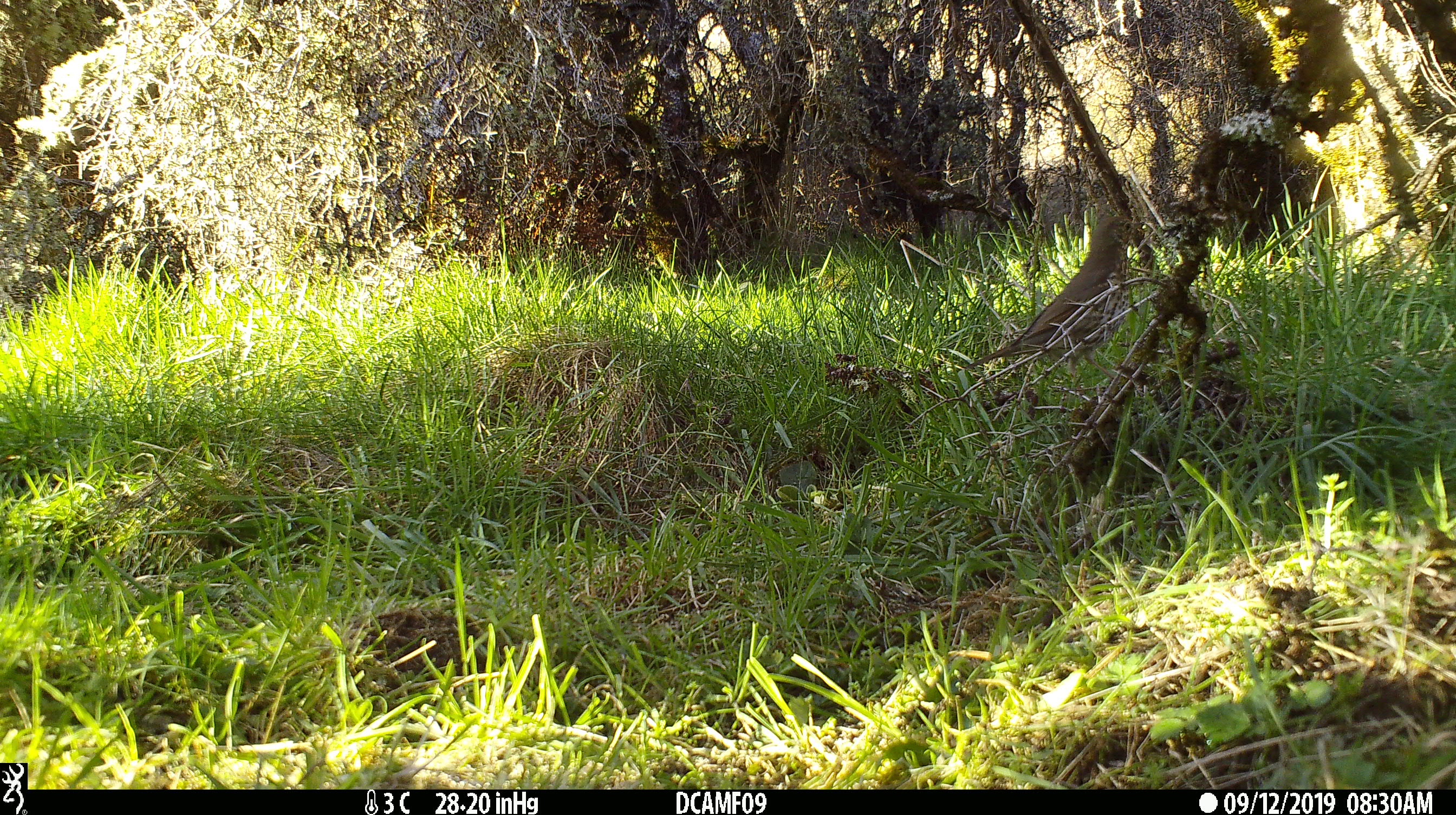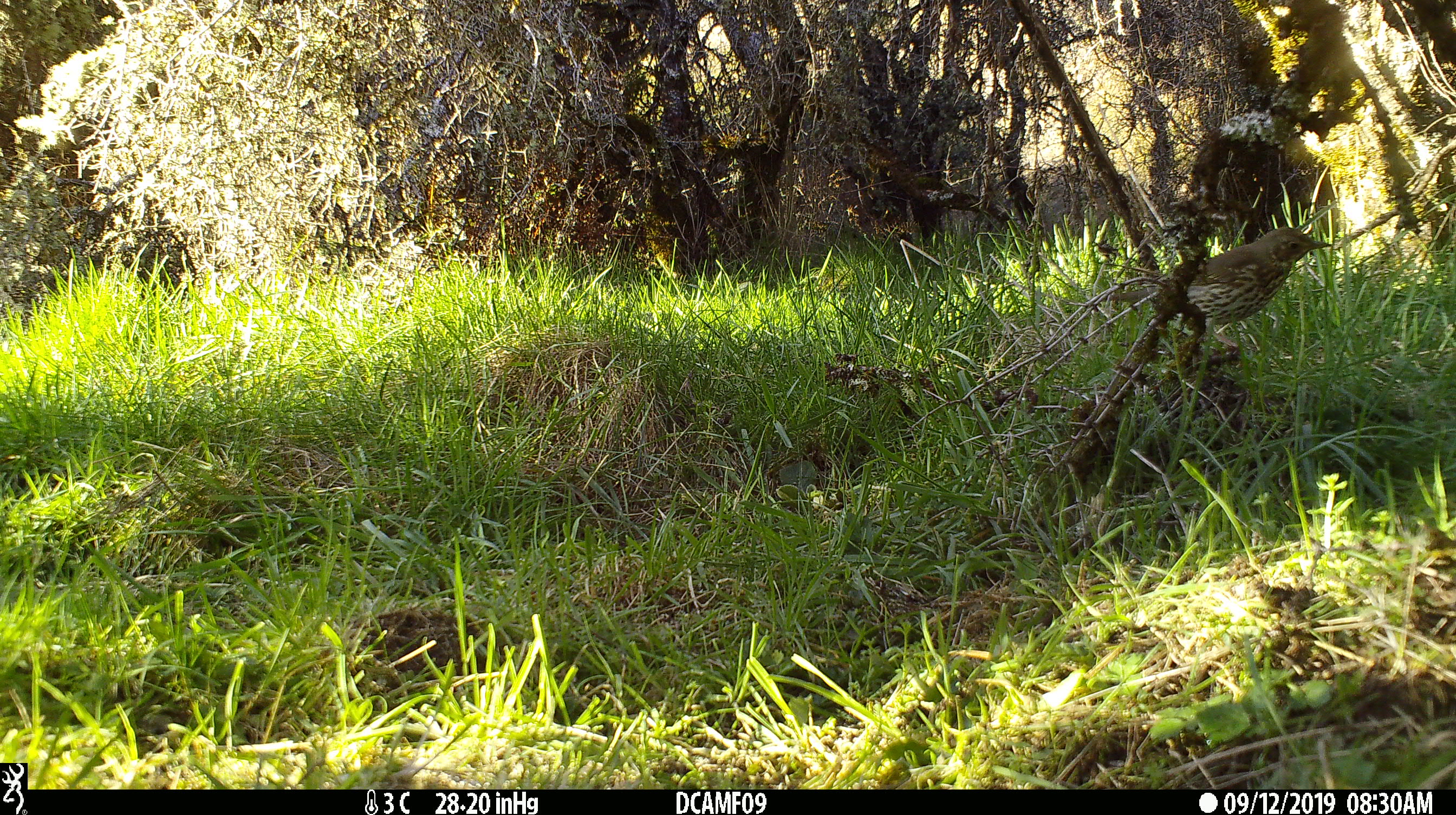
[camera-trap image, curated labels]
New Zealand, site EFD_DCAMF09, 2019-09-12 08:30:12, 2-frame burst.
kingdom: Animalia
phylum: Chordata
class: Aves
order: Passeriformes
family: Turdidae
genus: Turdus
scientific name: Turdus philomelos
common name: song thrush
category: thrush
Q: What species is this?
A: Thrush (song thrush) (Turdus philomelos).